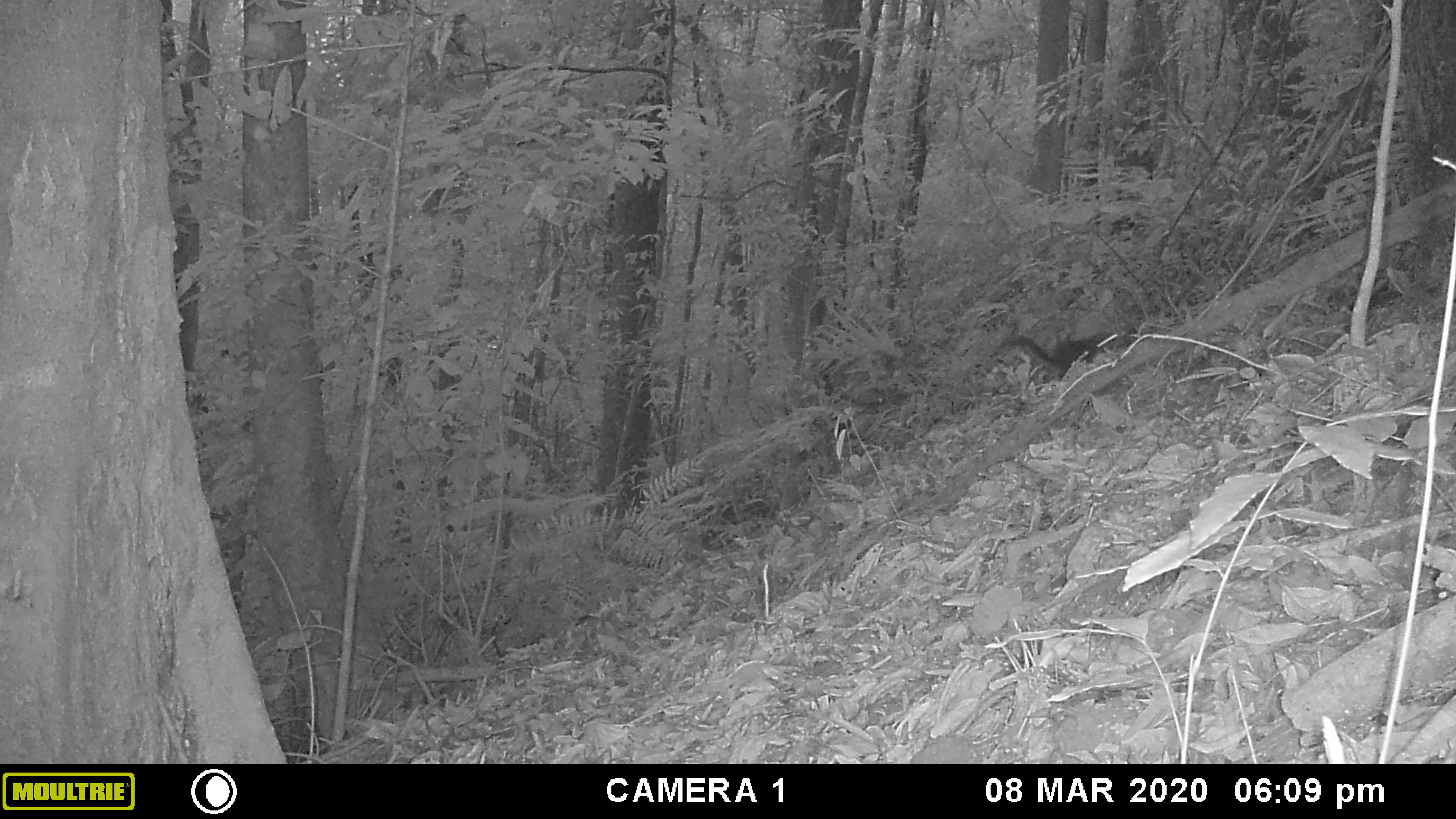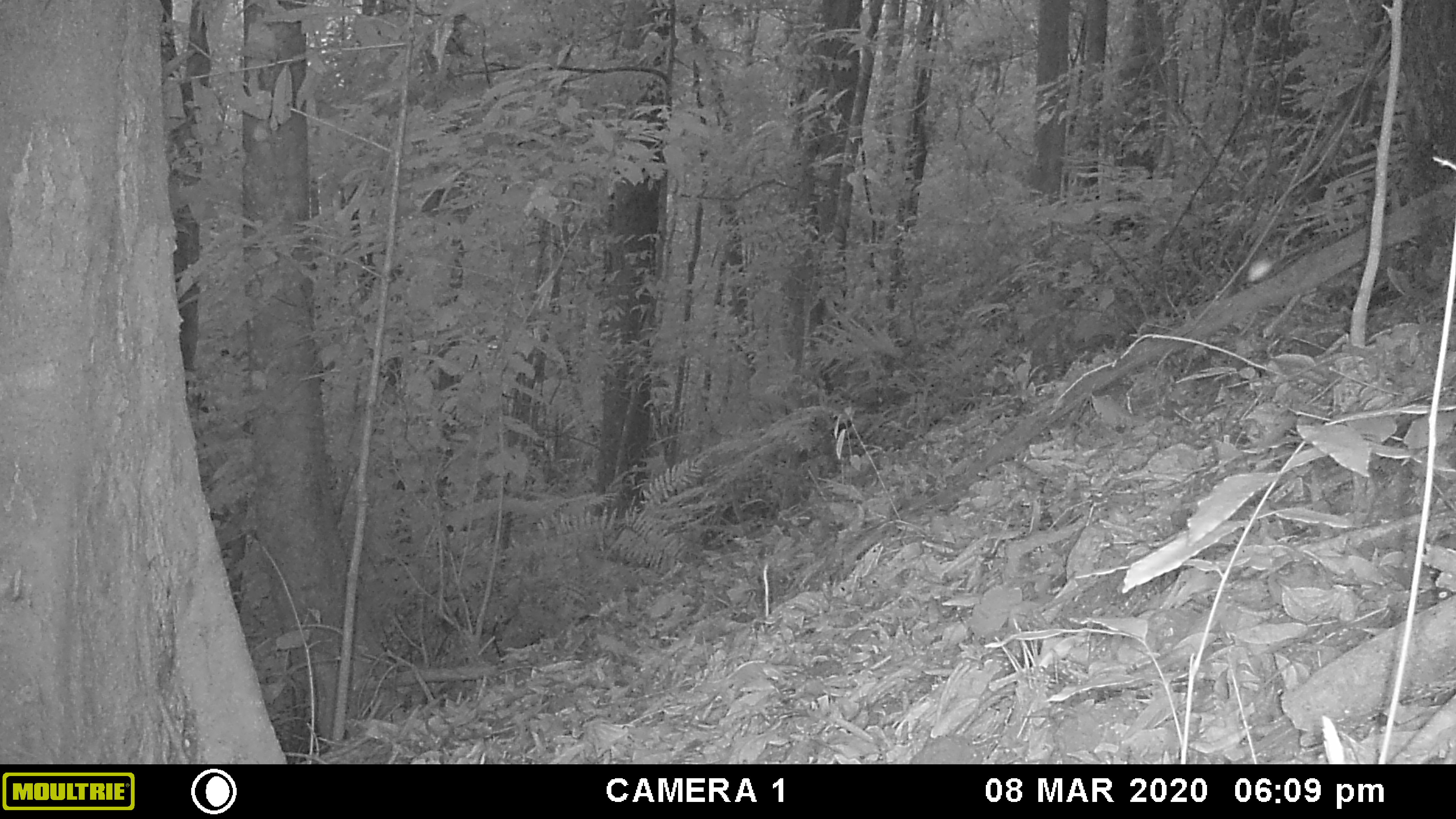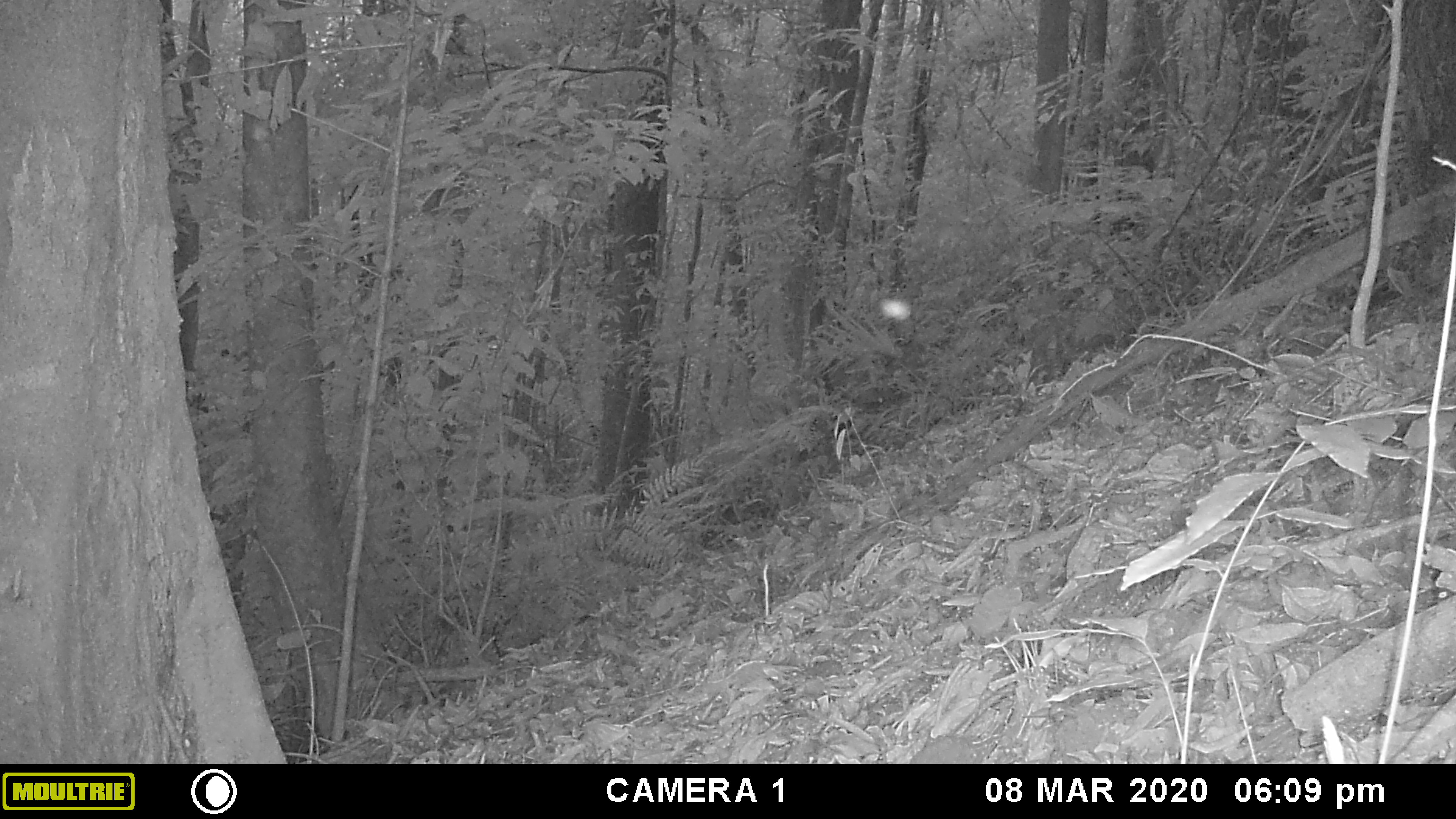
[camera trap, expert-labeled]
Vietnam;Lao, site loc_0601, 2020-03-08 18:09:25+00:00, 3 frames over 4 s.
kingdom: Animalia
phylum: Chordata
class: Mammalia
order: Rodentia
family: Sciuridae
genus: Sciurus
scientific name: Sciurus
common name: squirrel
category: unidentified squirrel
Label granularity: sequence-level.